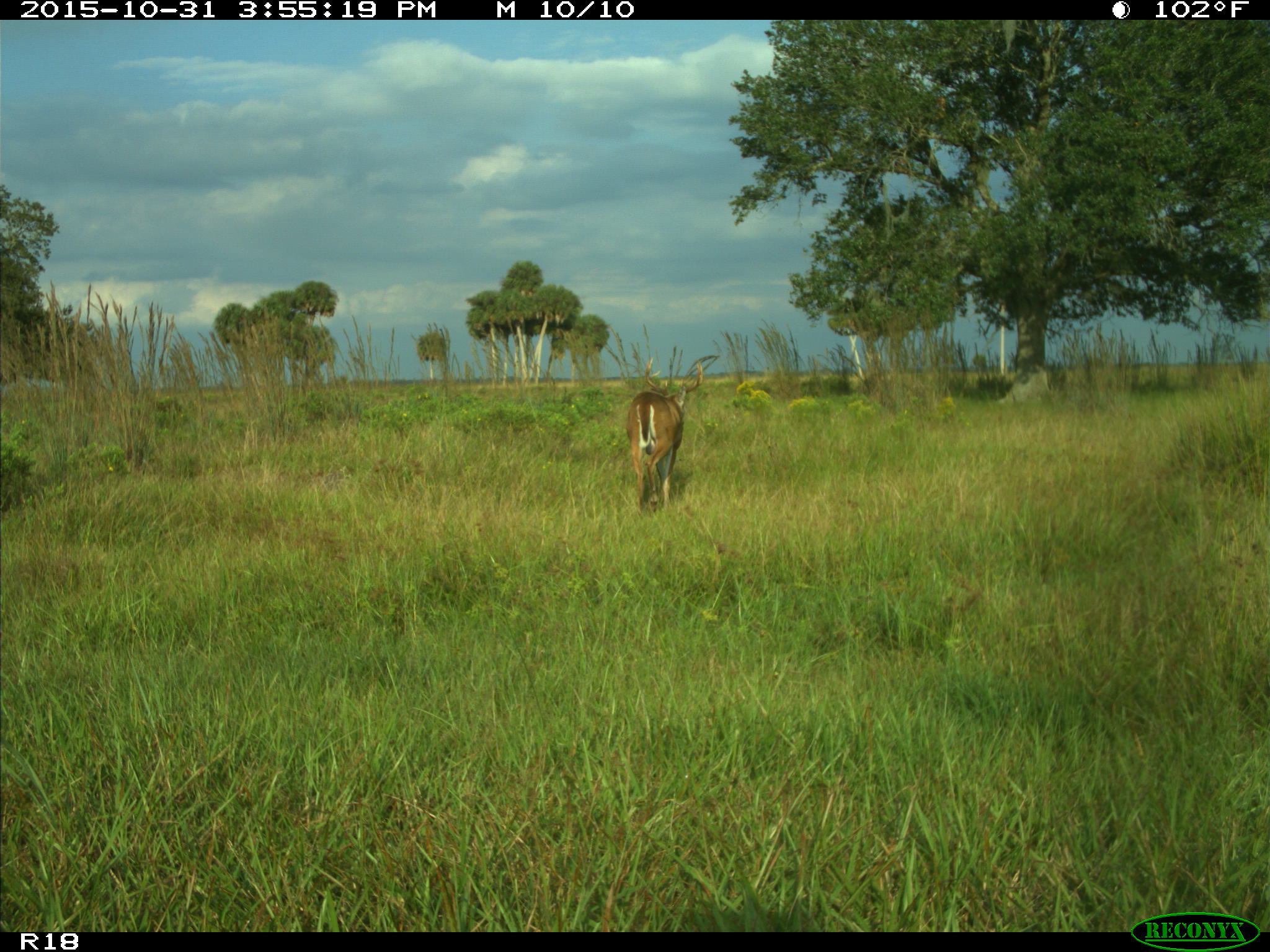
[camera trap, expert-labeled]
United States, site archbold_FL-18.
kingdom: Animalia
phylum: Chordata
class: Mammalia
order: Artiodactyla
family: Cervidae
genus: Odocoileus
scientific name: Odocoileus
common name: deer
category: unidentified deer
Unidentified deer (deer) (Odocoileus).